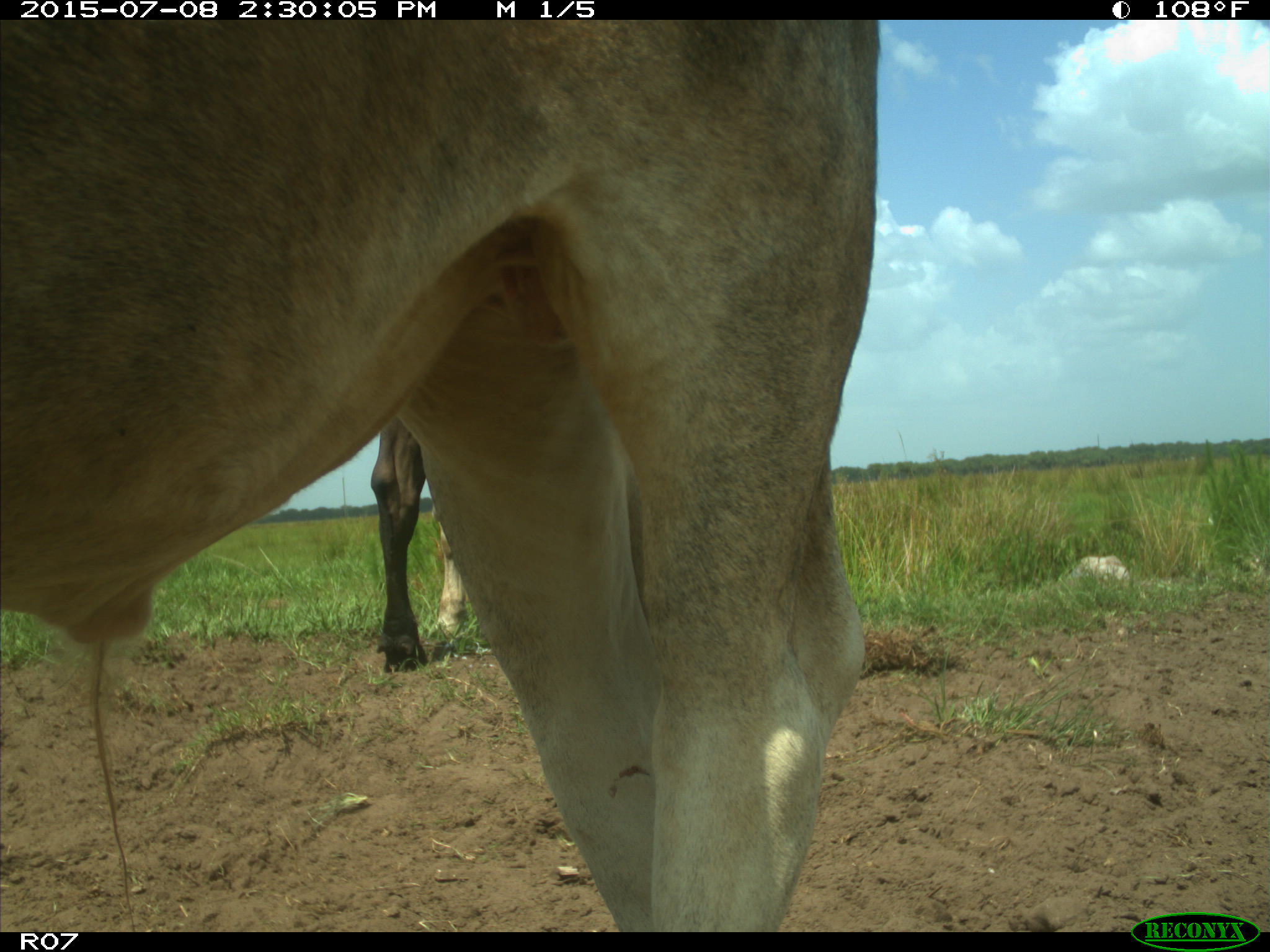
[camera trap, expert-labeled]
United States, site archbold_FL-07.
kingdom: Animalia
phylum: Chordata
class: Mammalia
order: Artiodactyla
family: Bovidae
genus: Bos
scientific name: Bos taurus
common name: domestic cow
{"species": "Bos taurus (domestic cow)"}